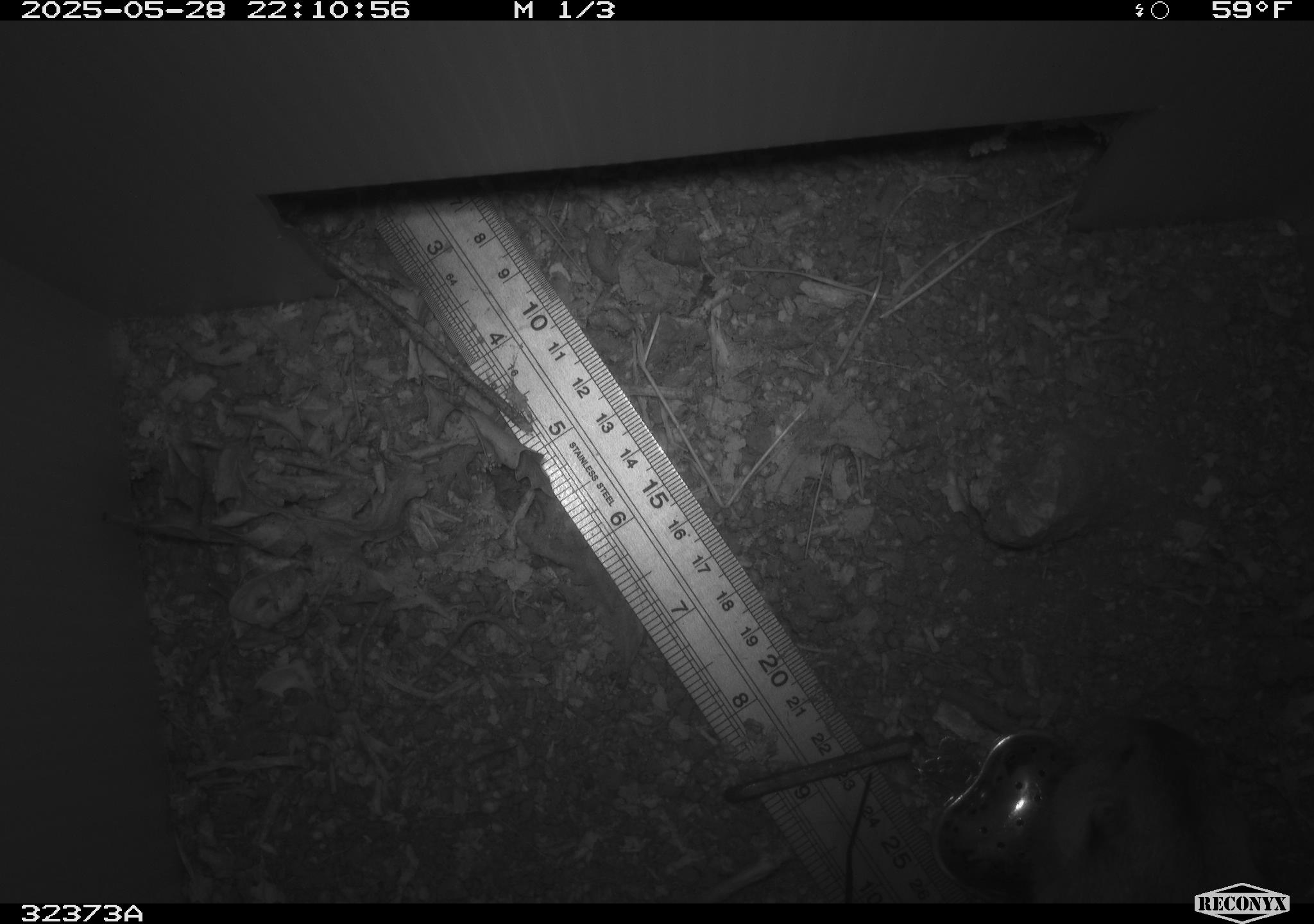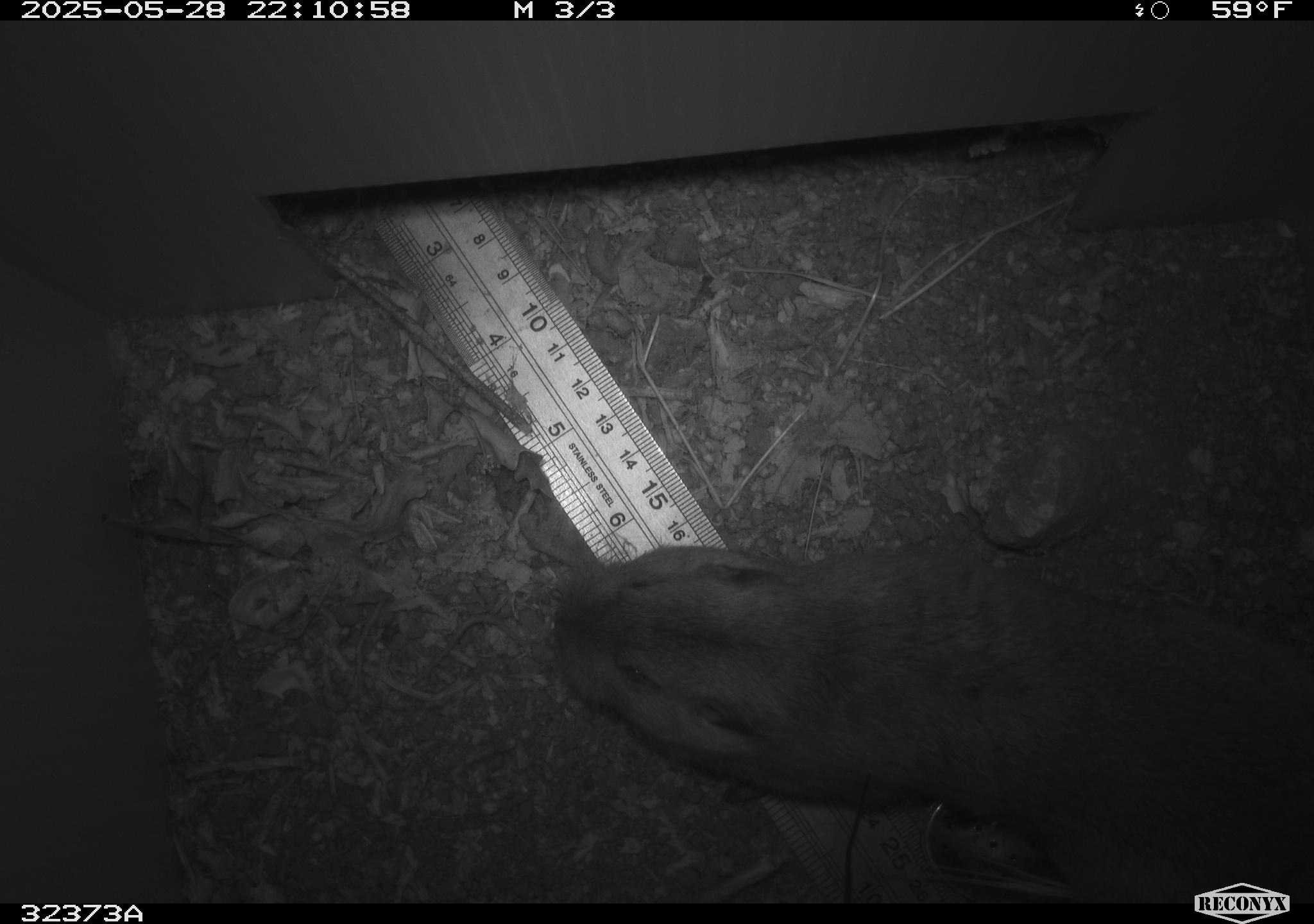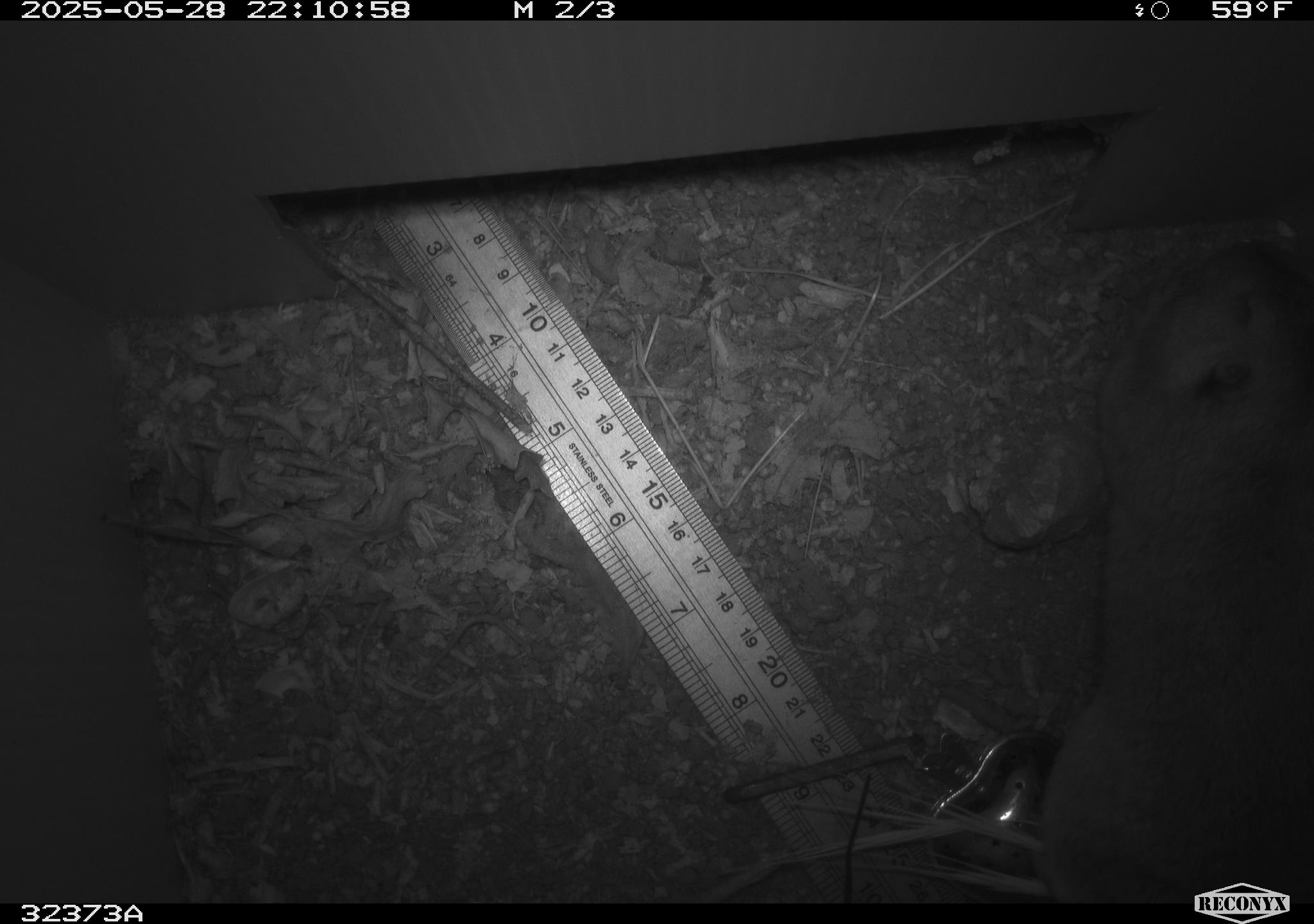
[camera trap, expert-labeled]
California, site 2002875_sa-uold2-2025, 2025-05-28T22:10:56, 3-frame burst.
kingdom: Animalia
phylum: Chordata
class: Mammalia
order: Rodentia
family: Geomyidae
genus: Thomomys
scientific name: Thomomys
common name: smooth-toothed pocket gophers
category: thomomys species